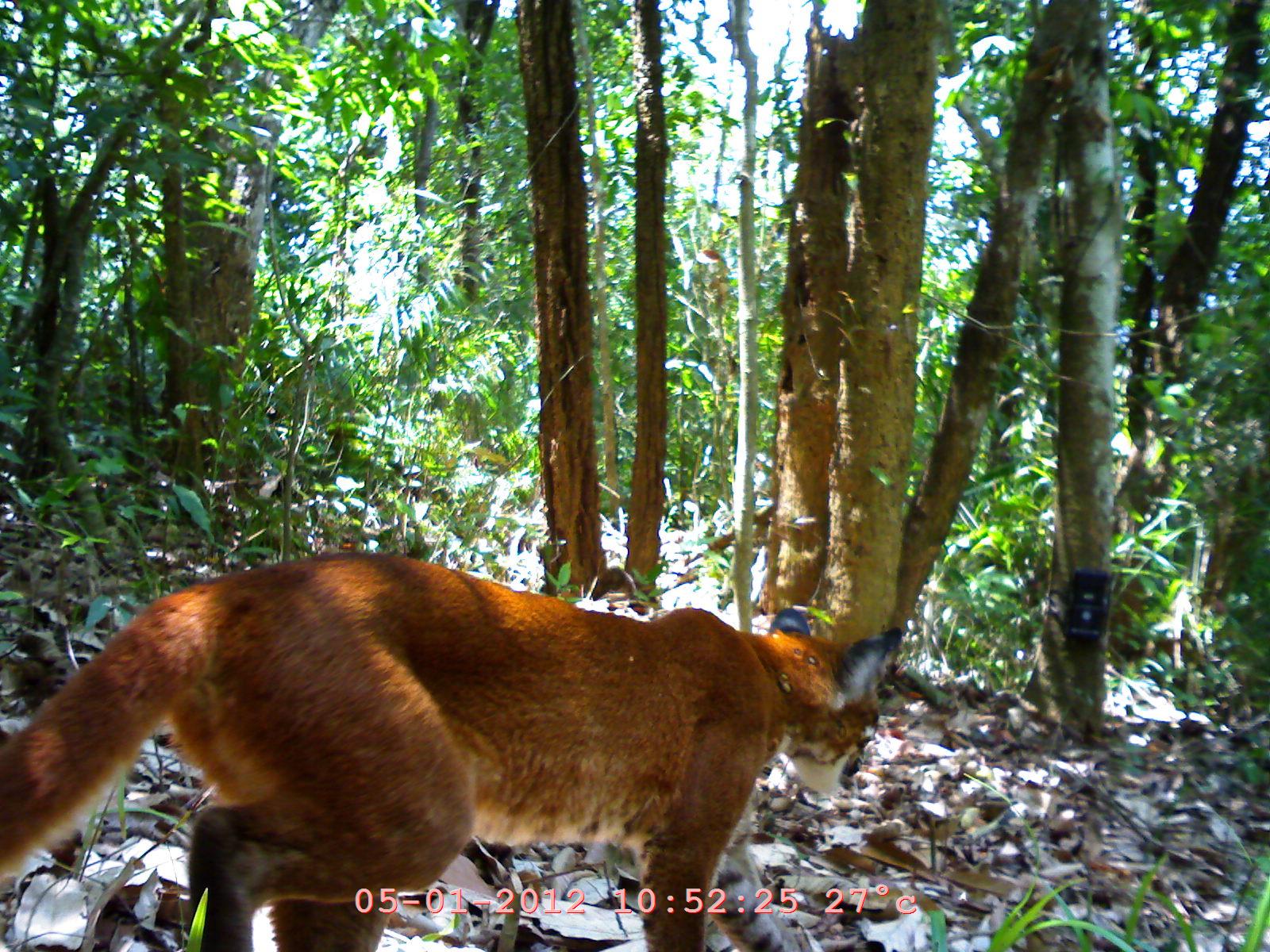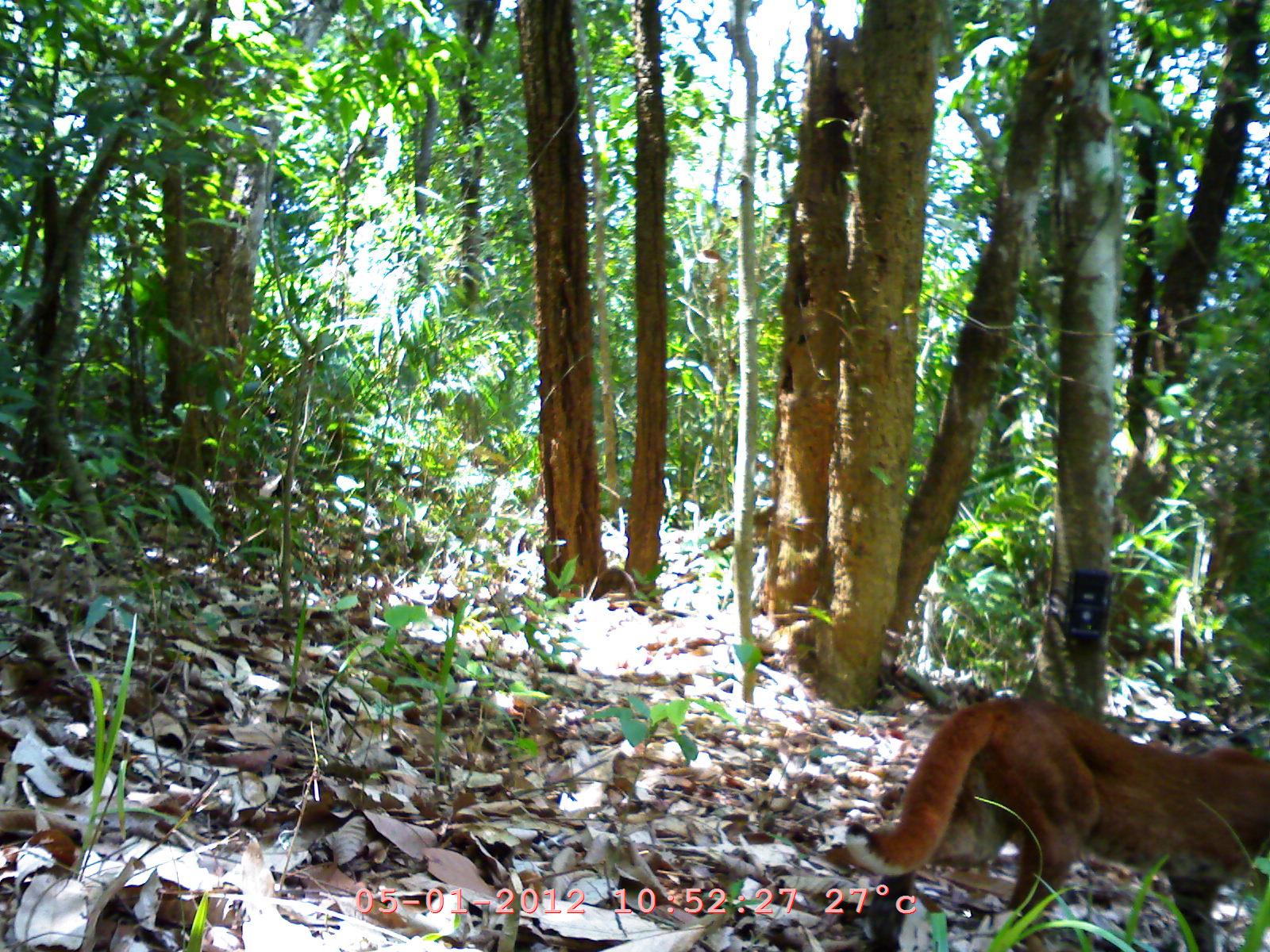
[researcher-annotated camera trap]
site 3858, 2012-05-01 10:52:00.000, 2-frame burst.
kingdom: Animalia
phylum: Chordata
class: Mammalia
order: Carnivora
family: Felidae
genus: Catopuma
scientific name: Catopuma temminckii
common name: asian golden cat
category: pardofelis temminckii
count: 1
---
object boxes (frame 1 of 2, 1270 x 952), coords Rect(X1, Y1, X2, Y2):
pardofelis temminckii: Rect(1, 543, 903, 952)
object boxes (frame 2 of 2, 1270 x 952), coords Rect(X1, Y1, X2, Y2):
pardofelis temminckii: Rect(840, 687, 1265, 945)